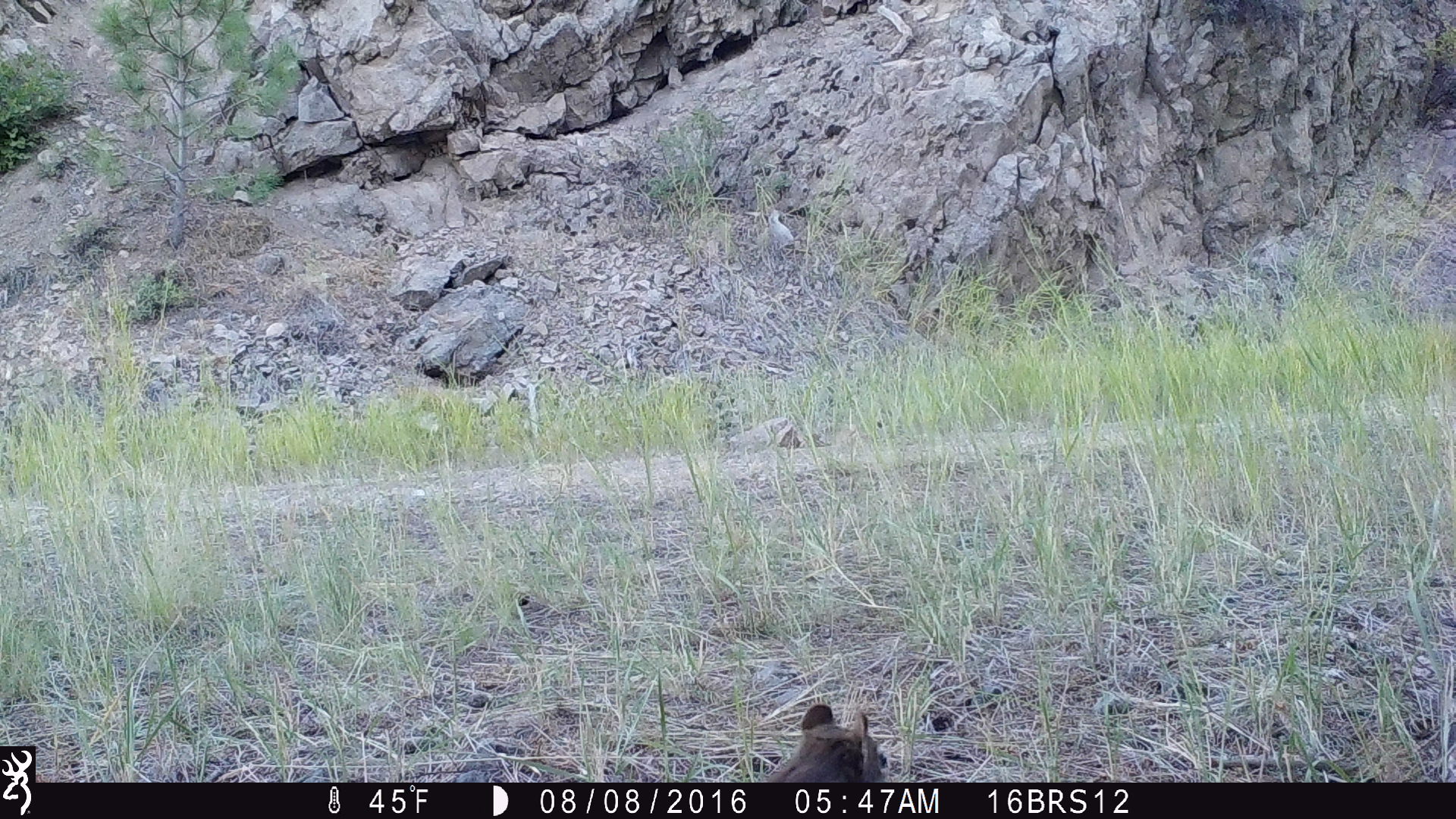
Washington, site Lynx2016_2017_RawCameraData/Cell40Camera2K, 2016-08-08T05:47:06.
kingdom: Animalia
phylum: Chordata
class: Mammalia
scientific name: Mammalia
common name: small mammal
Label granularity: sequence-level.